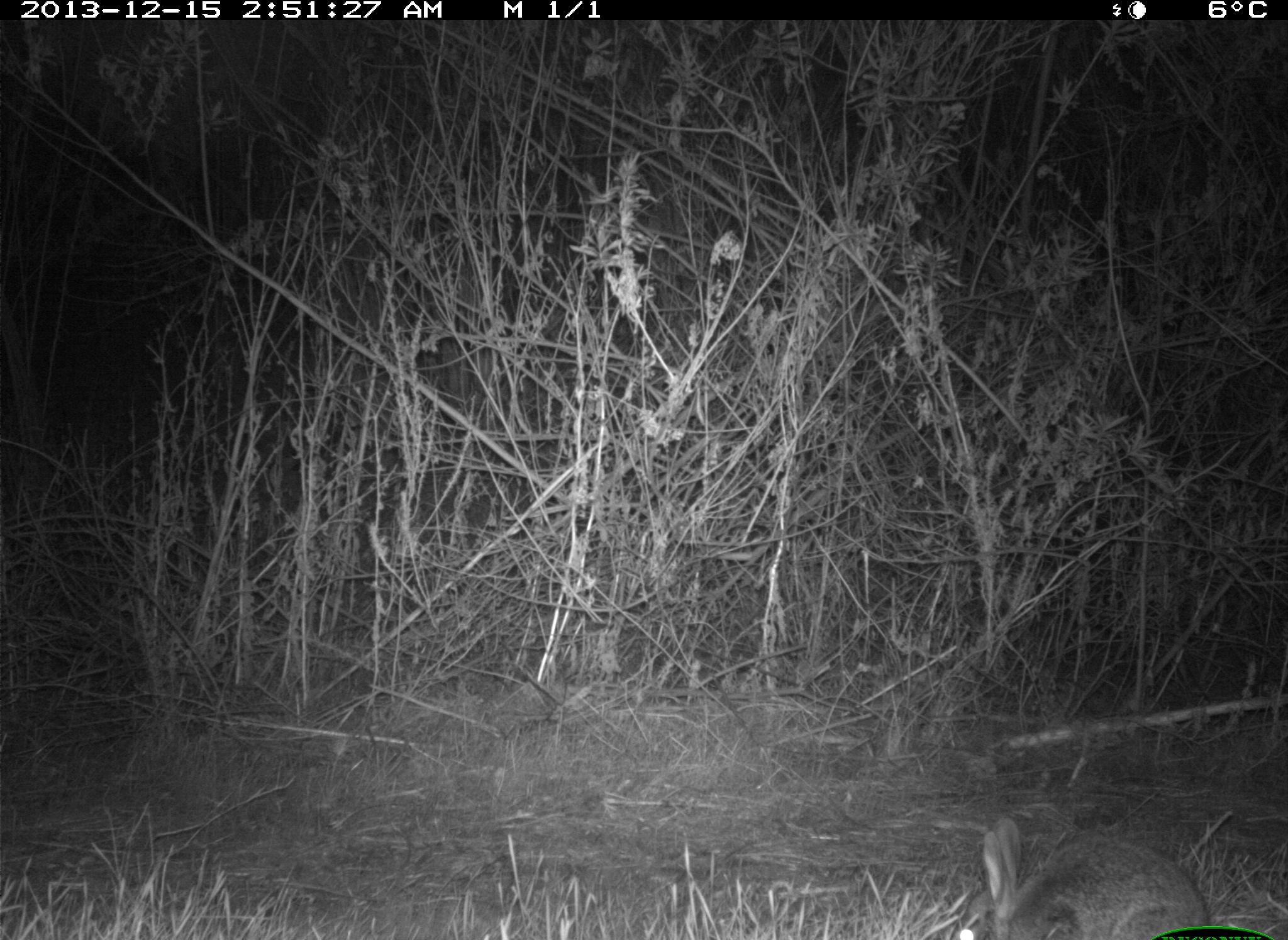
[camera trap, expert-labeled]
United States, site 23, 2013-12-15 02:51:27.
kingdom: Animalia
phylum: Chordata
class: Mammalia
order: Lagomorpha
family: Leporidae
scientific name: Leporidae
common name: rabbits and hares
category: rabbit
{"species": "rabbit (rabbits and hares) (Leporidae)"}